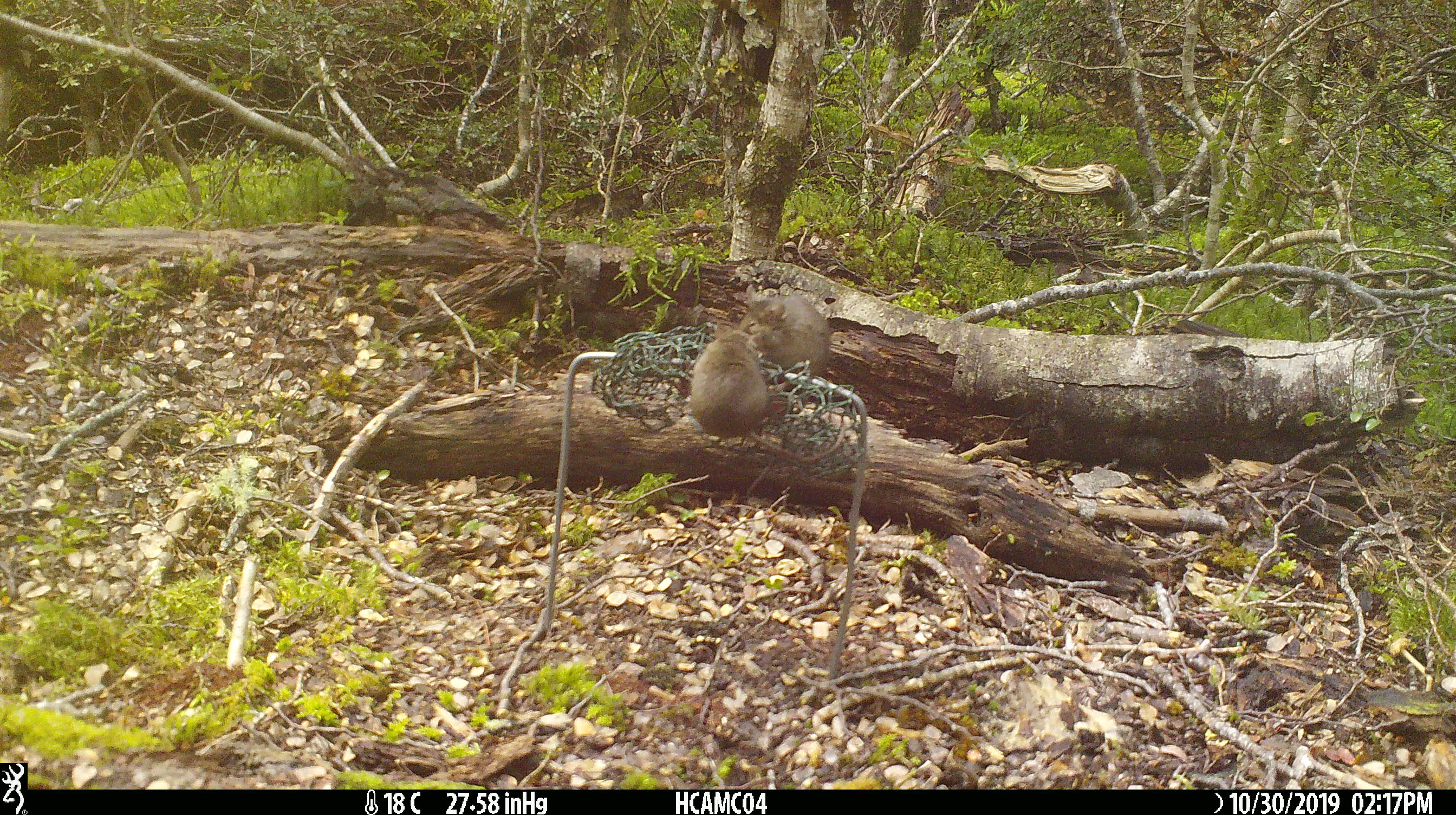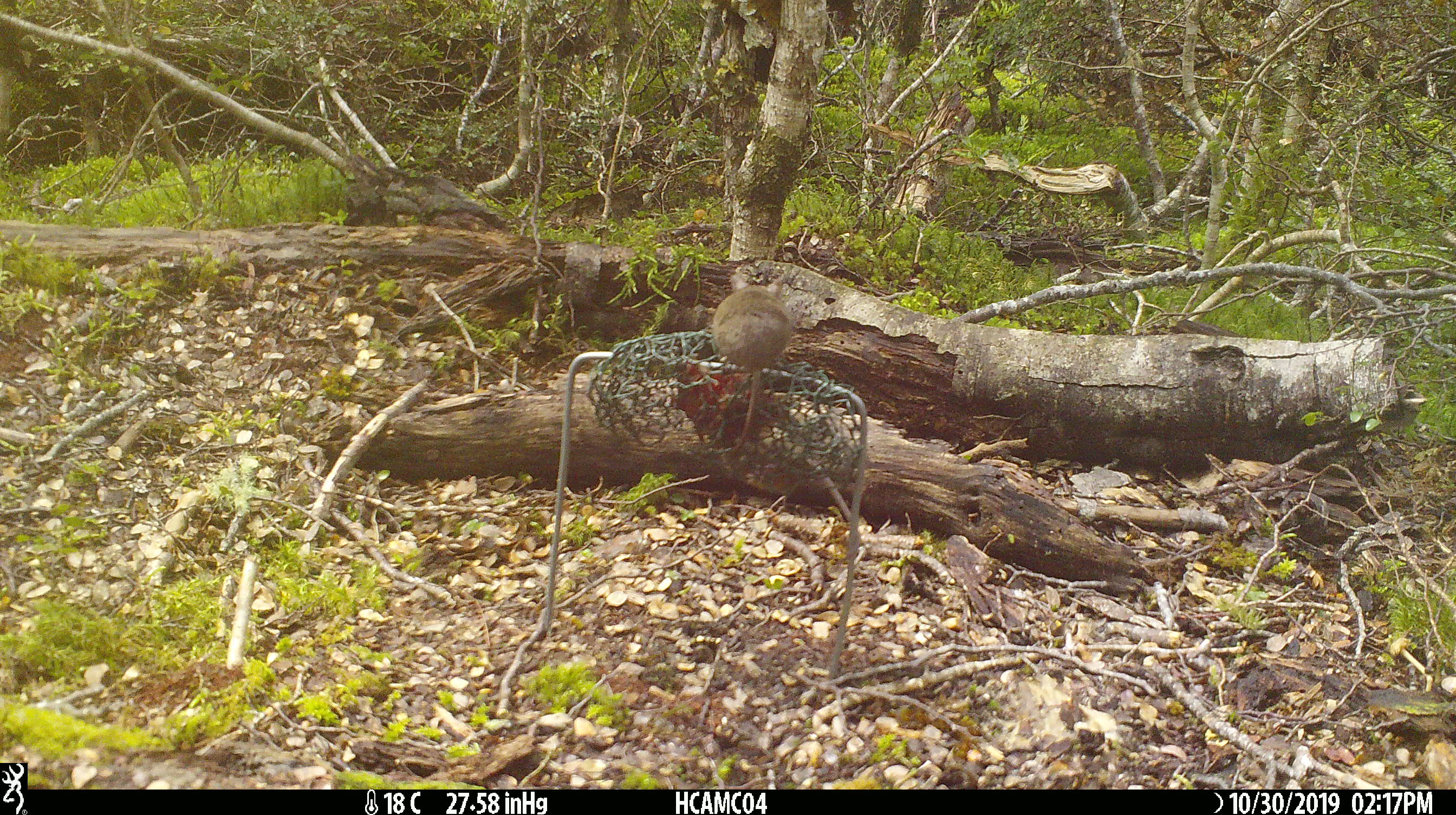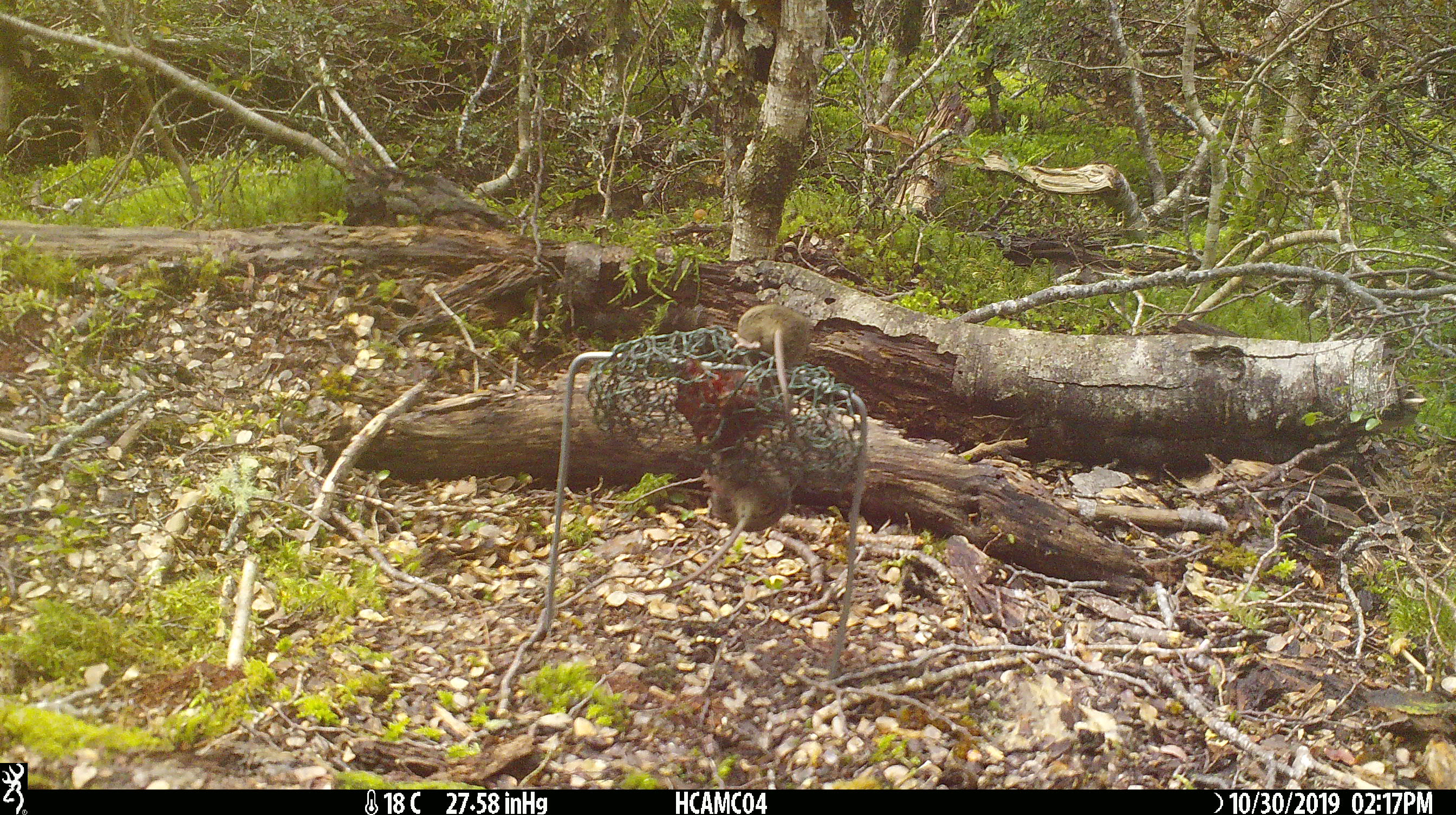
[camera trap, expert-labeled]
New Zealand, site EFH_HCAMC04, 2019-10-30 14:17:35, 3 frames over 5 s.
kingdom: Animalia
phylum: Chordata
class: Mammalia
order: Rodentia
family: Muridae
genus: Mus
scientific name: Mus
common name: mouse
Mouse (Mus).